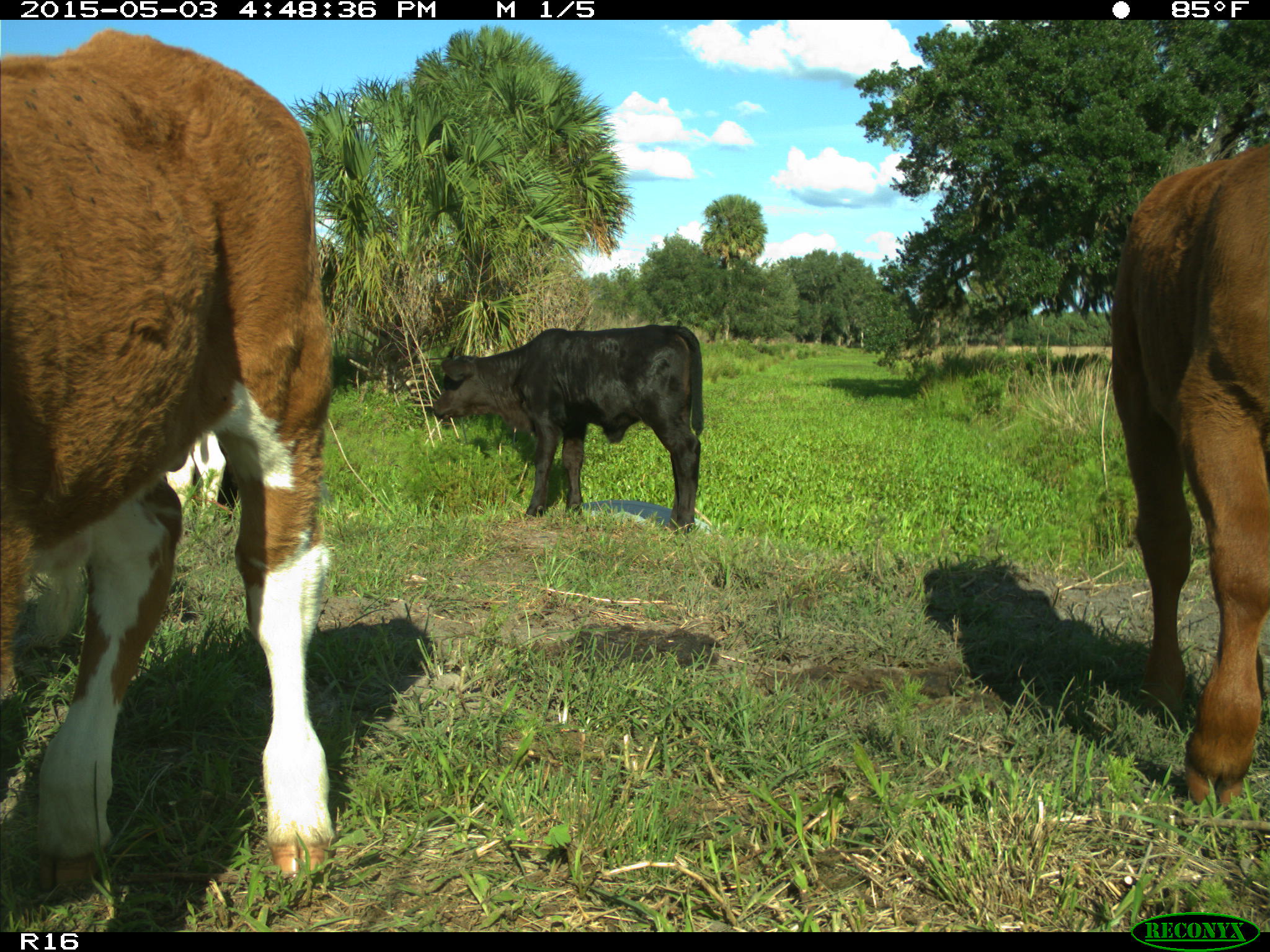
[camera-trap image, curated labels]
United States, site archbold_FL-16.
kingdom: Animalia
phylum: Chordata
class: Mammalia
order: Artiodactyla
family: Bovidae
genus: Bos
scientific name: Bos taurus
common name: domestic cow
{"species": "Bos taurus (domestic cow)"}